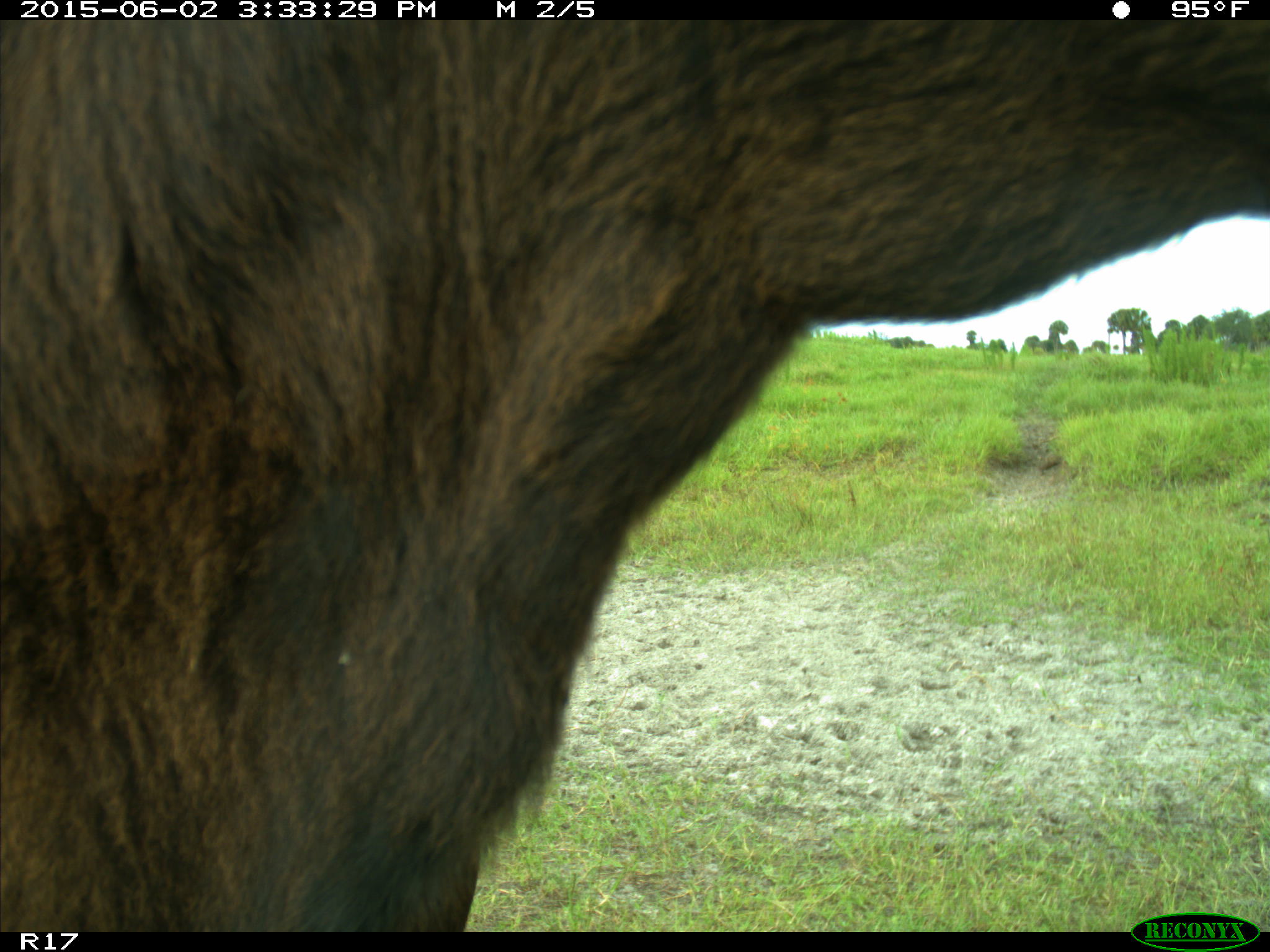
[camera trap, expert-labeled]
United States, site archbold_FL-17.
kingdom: Animalia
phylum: Chordata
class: Mammalia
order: Artiodactyla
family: Bovidae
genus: Bos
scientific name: Bos taurus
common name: domestic cow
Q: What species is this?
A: Bos taurus (domestic cow).